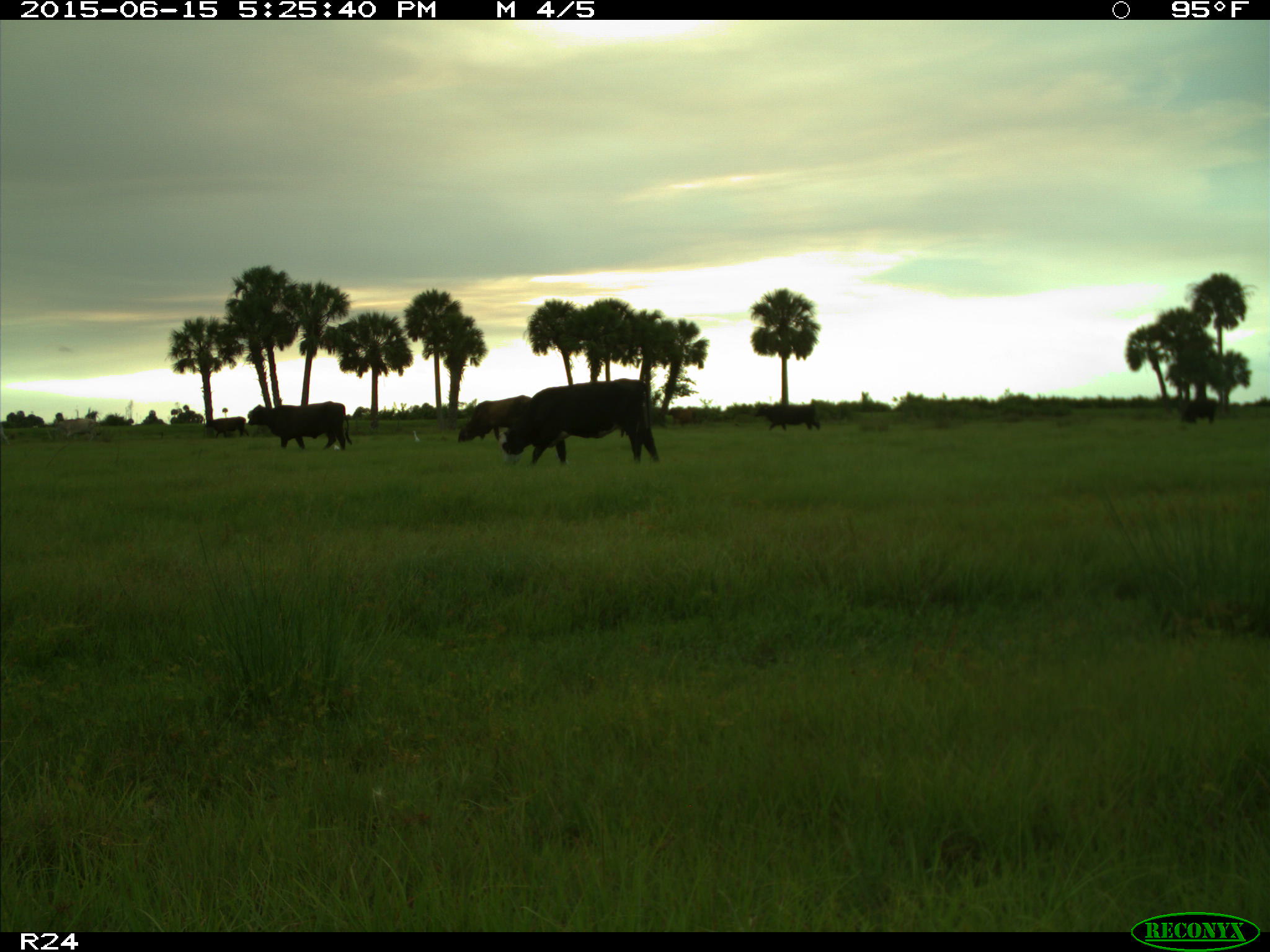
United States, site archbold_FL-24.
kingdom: Animalia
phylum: Chordata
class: Mammalia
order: Artiodactyla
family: Bovidae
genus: Bos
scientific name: Bos taurus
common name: domestic cow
Bos taurus (domestic cow).